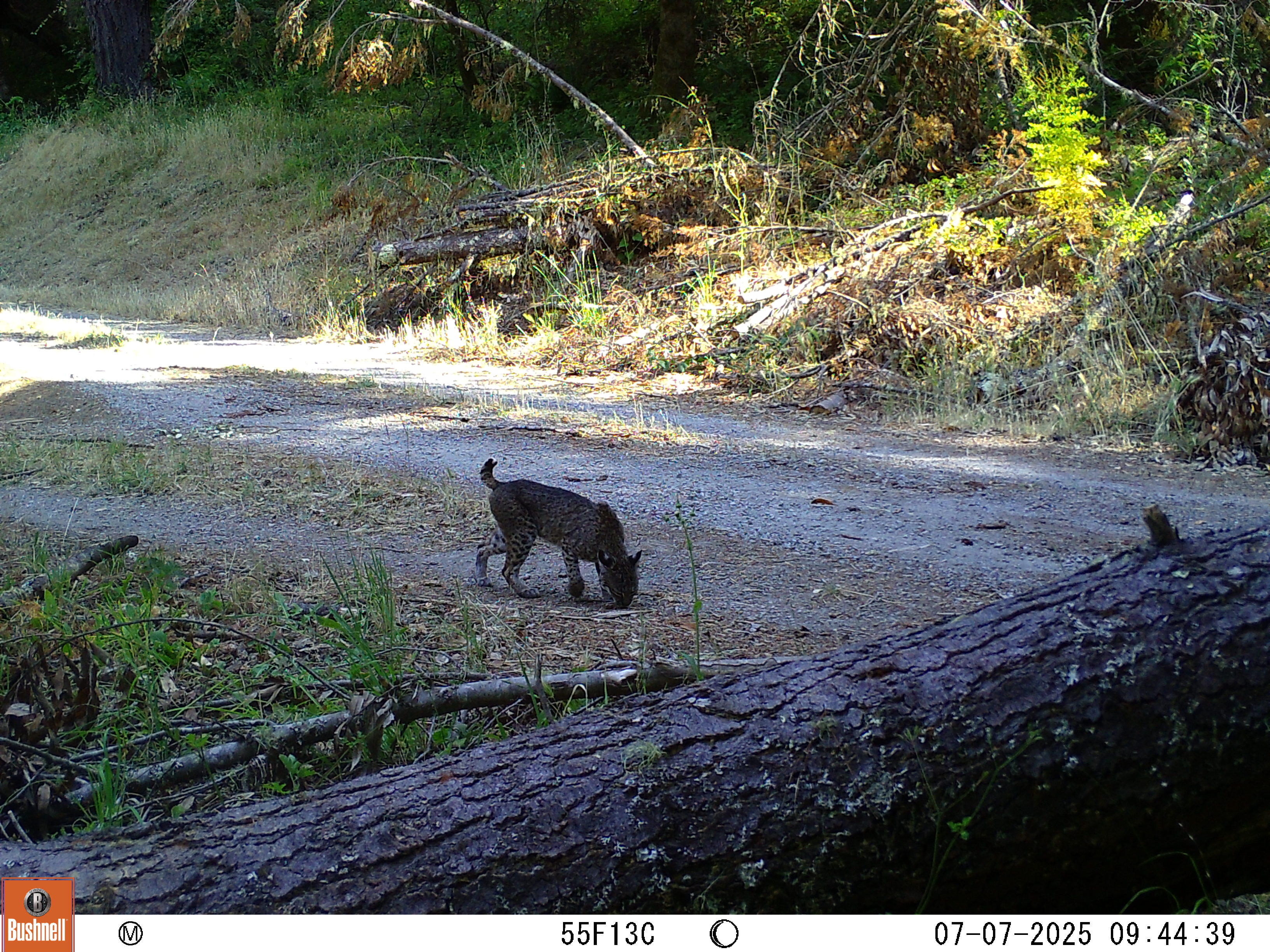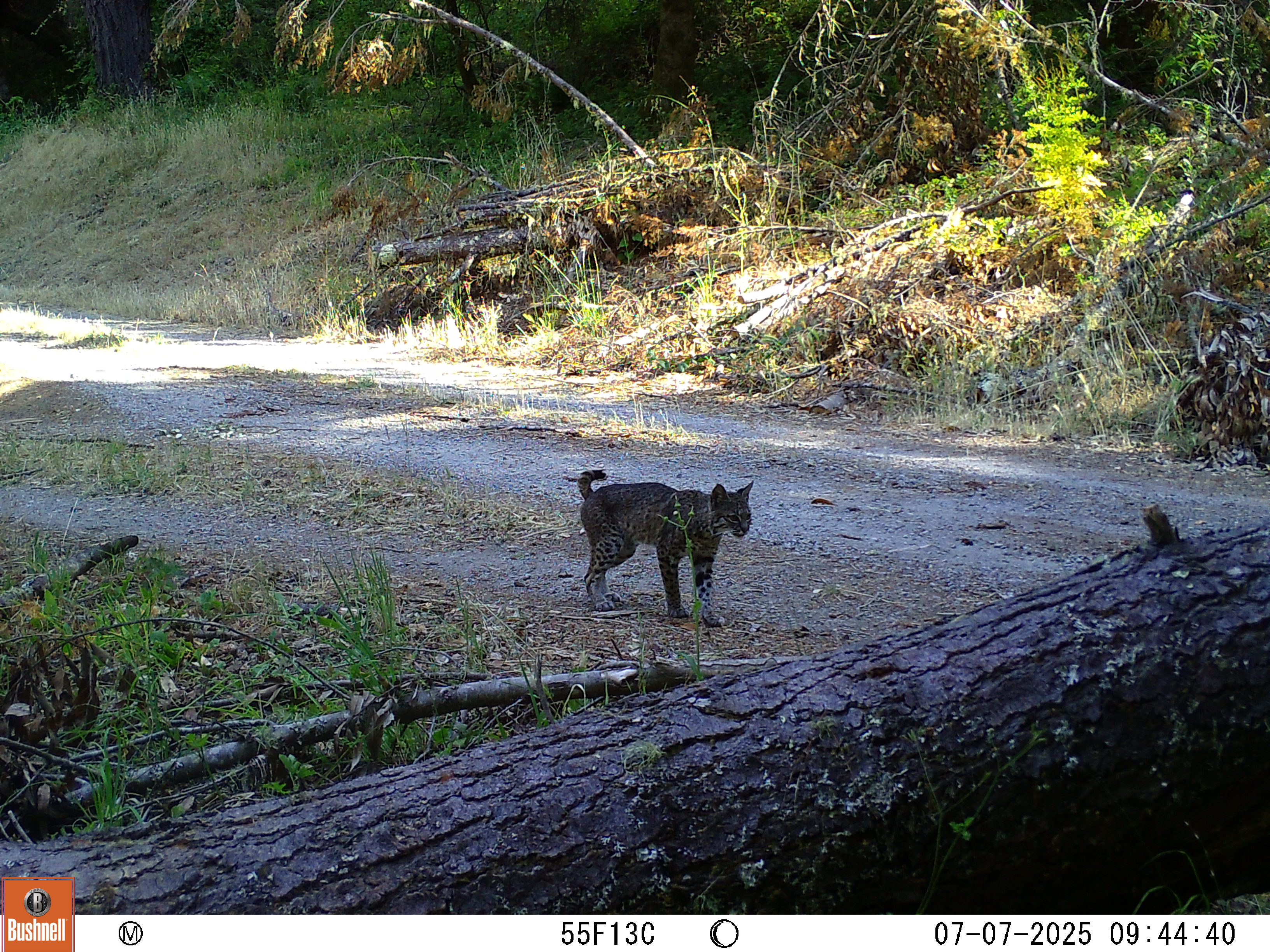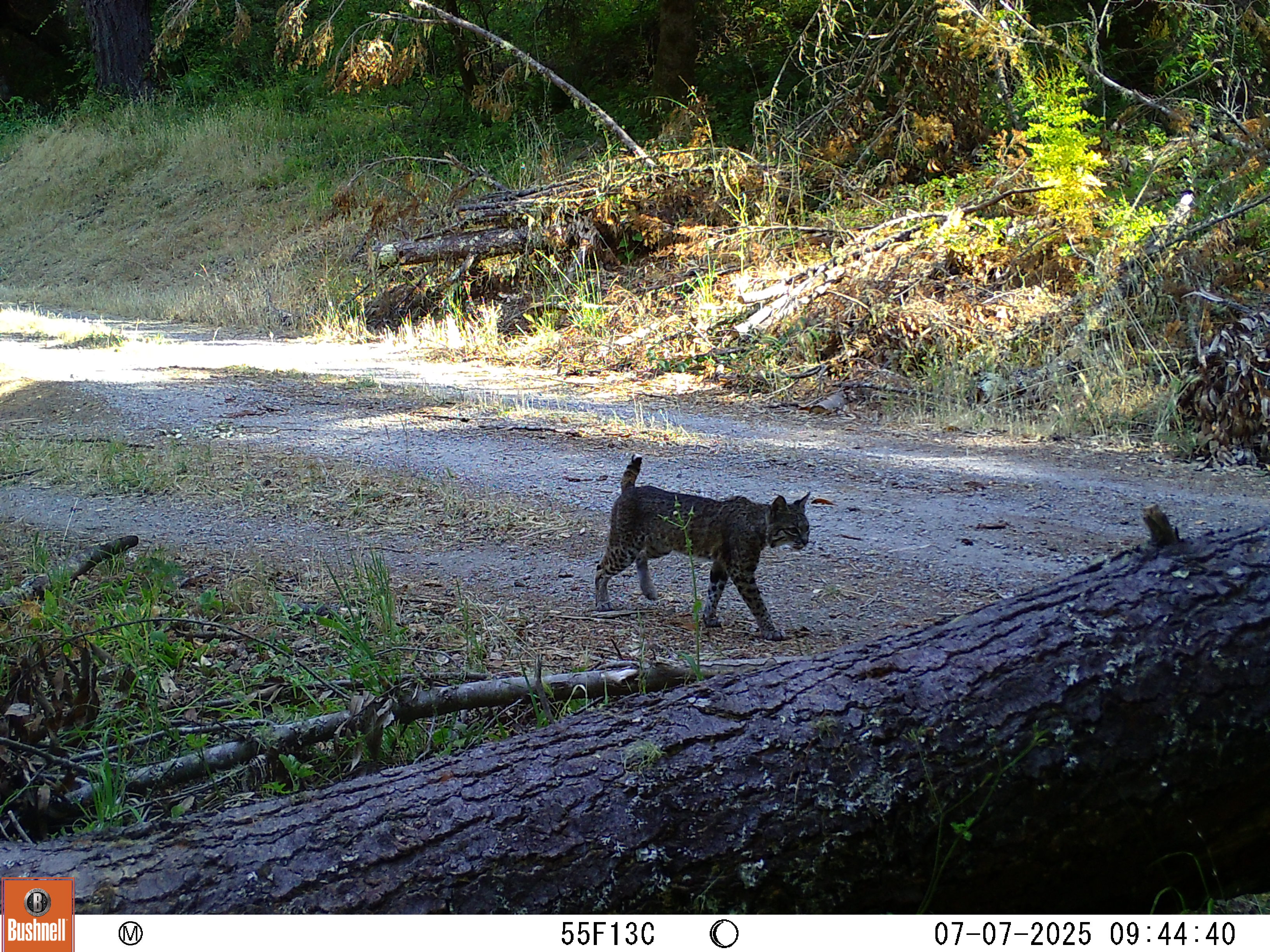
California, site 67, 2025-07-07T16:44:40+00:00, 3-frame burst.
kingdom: Animalia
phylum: Chordata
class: Mammalia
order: Carnivora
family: Felidae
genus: Lynx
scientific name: Lynx rufus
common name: bobcat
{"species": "bobcat (Lynx rufus)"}